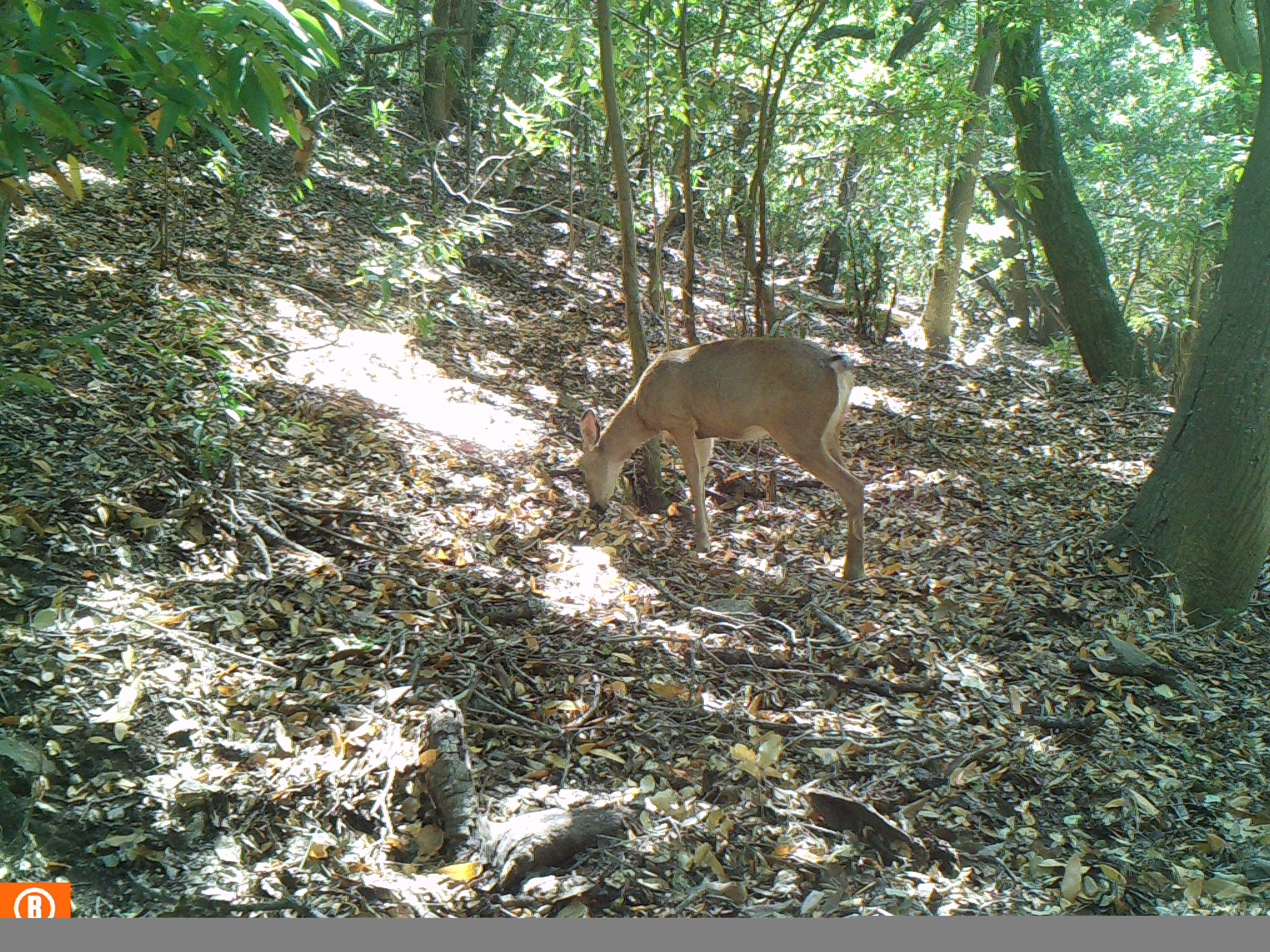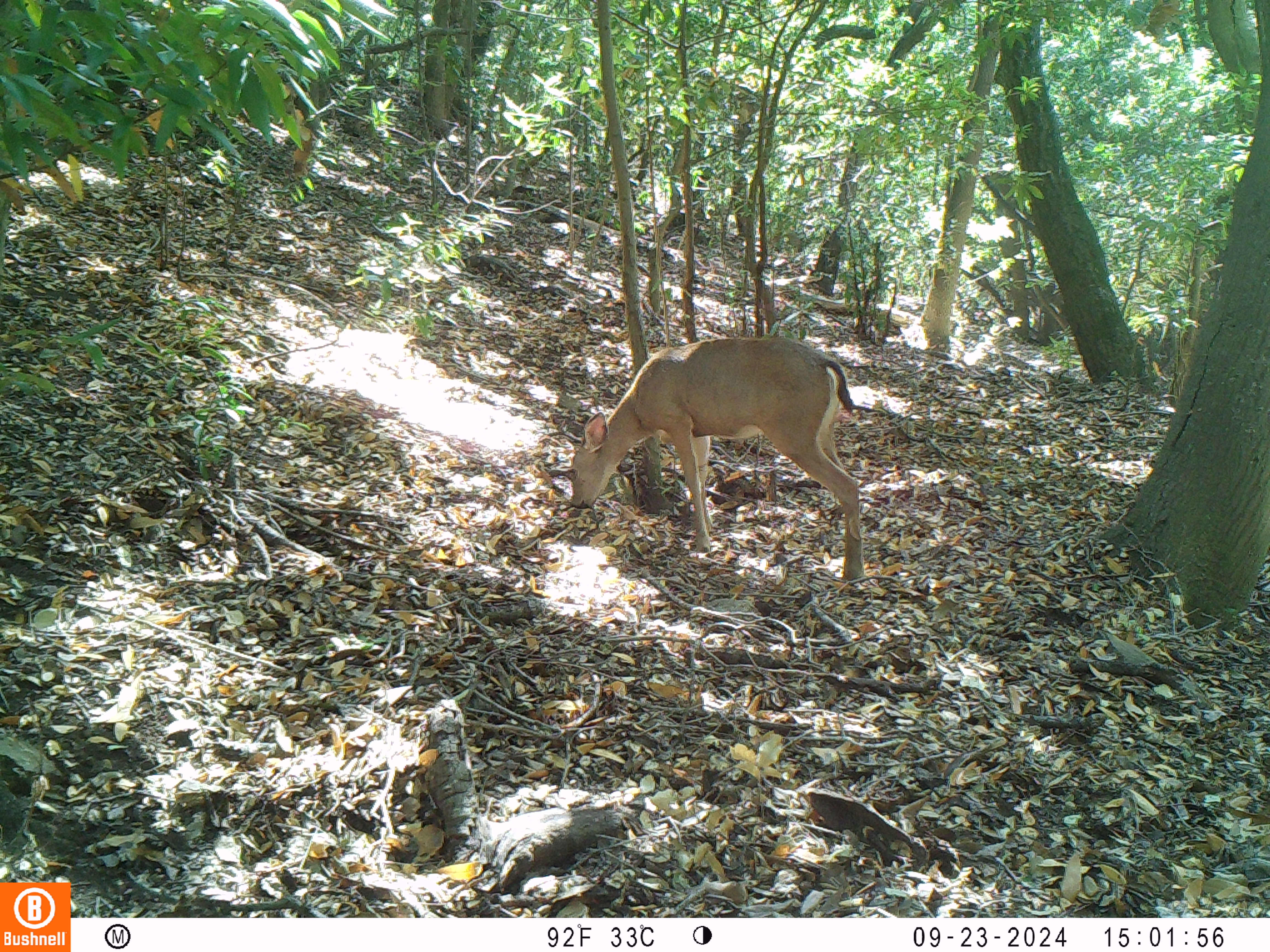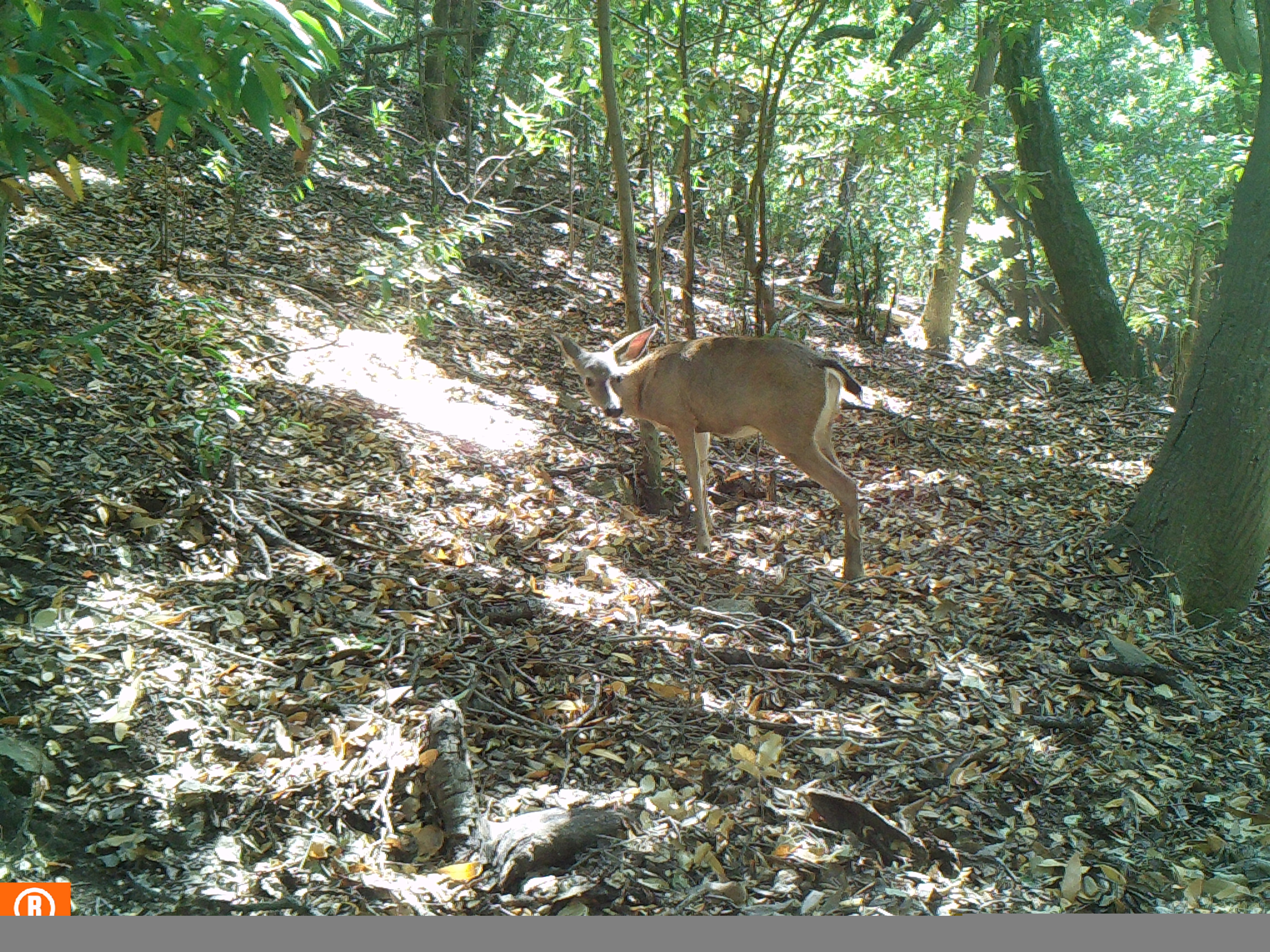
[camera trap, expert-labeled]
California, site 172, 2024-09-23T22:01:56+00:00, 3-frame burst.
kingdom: Animalia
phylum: Chordata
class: Mammalia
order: Artiodactyla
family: Cervidae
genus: Odocoileus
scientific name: Odocoileus hemionus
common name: mule deer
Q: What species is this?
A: Mule deer (Odocoileus hemionus).